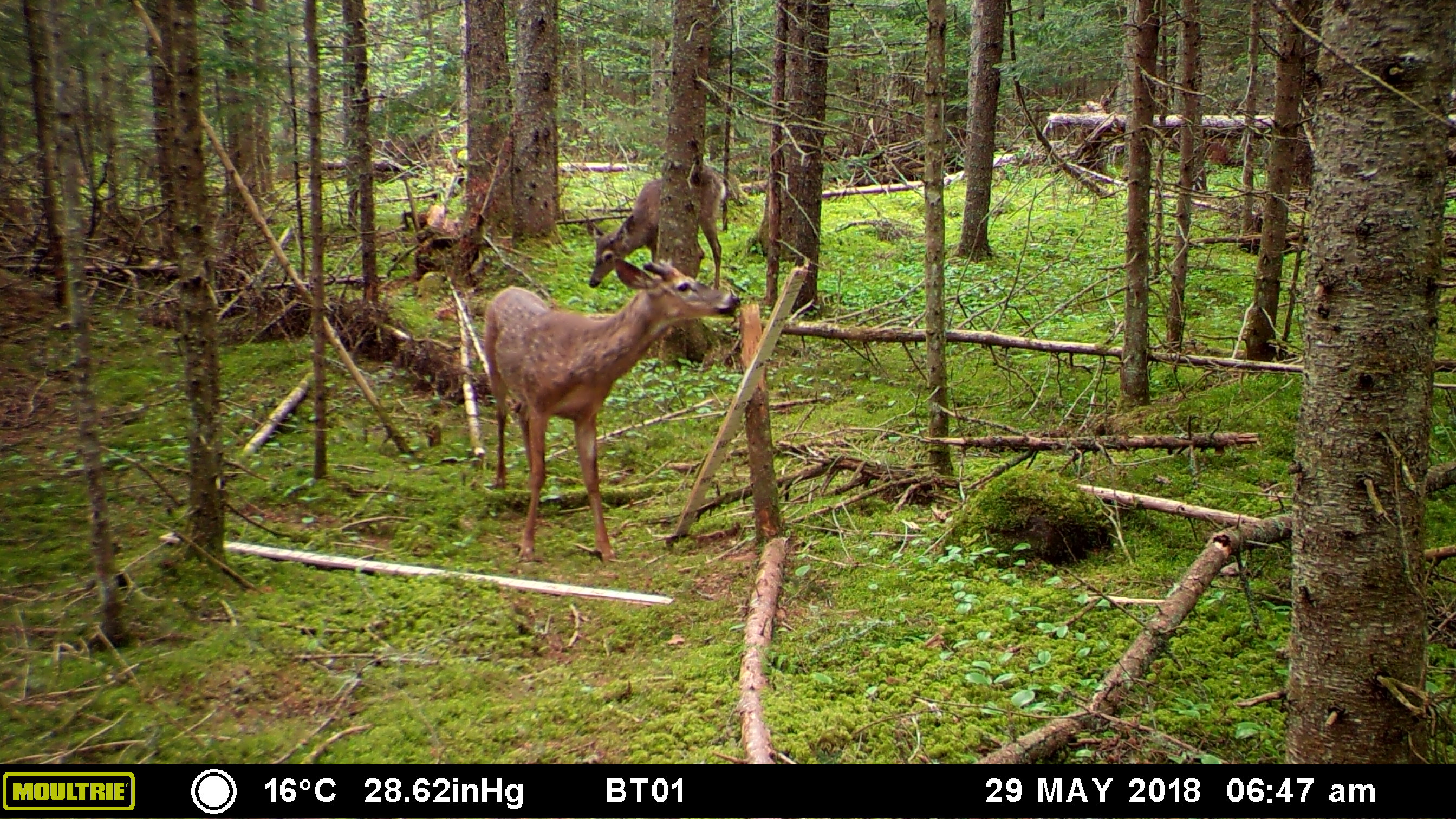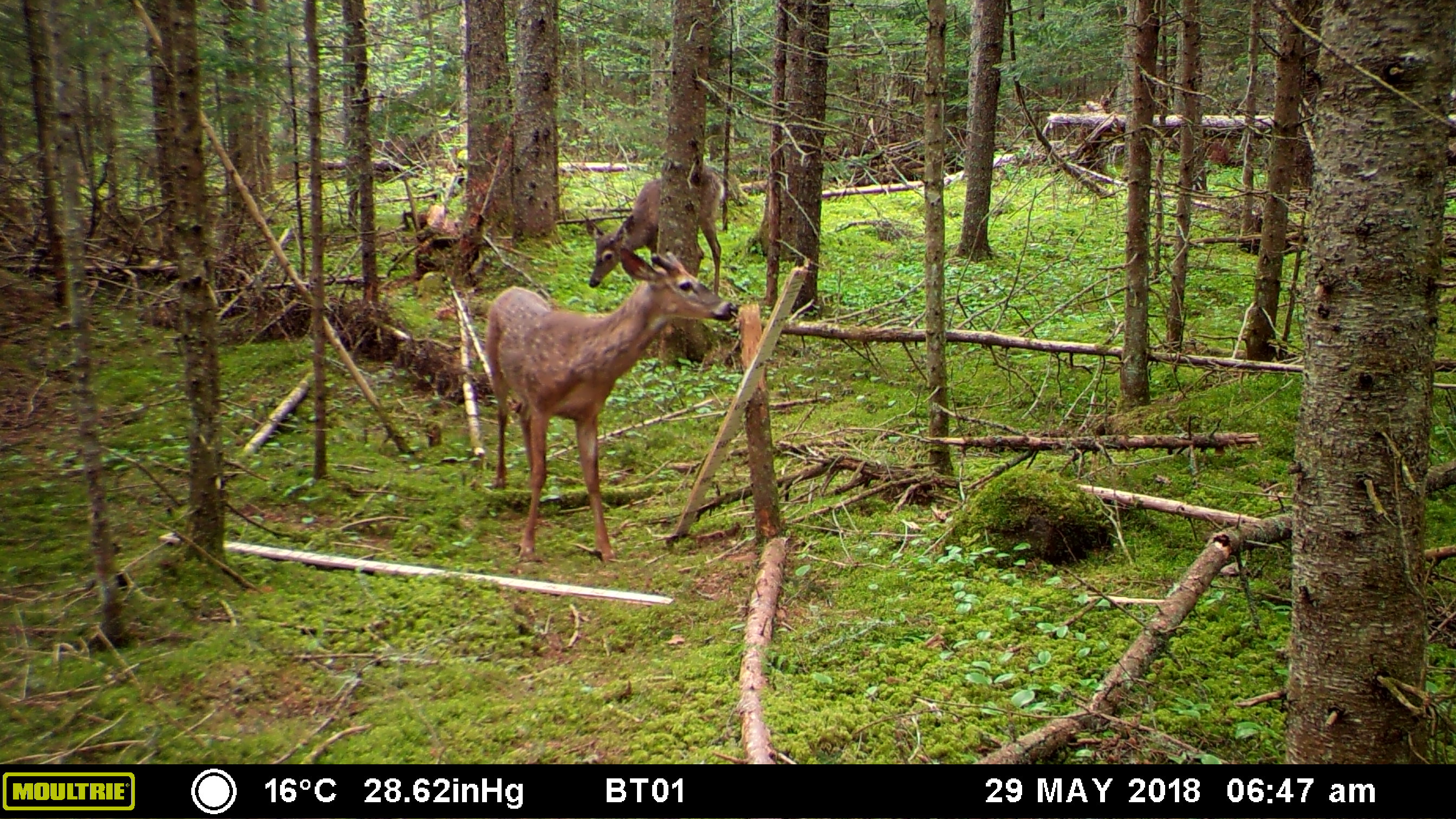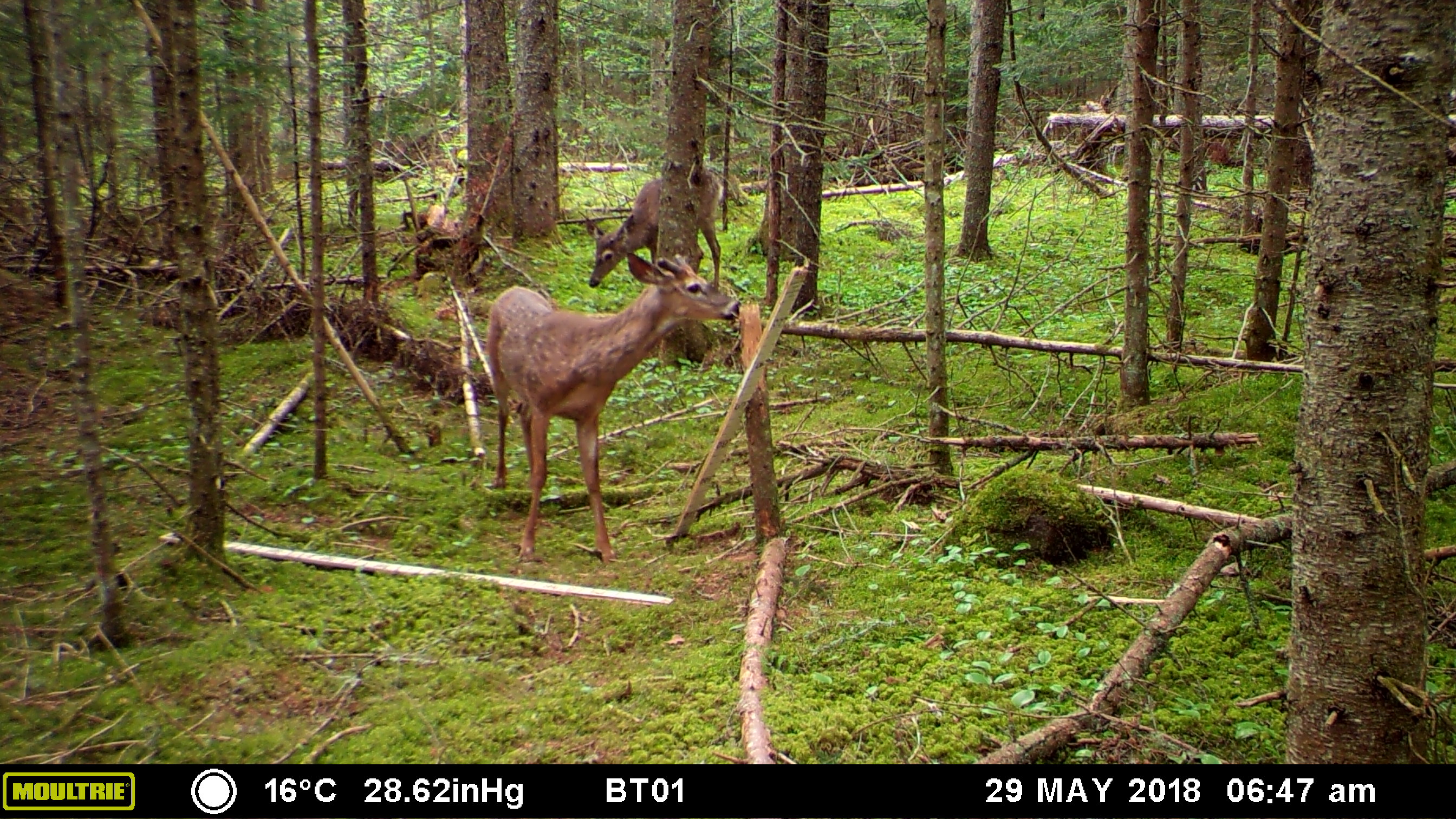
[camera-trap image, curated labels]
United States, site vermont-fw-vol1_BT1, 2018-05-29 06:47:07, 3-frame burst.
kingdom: Animalia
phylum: Chordata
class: Mammalia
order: Artiodactyla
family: Cervidae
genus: Odocoileus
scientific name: Odocoileus virginianus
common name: white-tailed deer